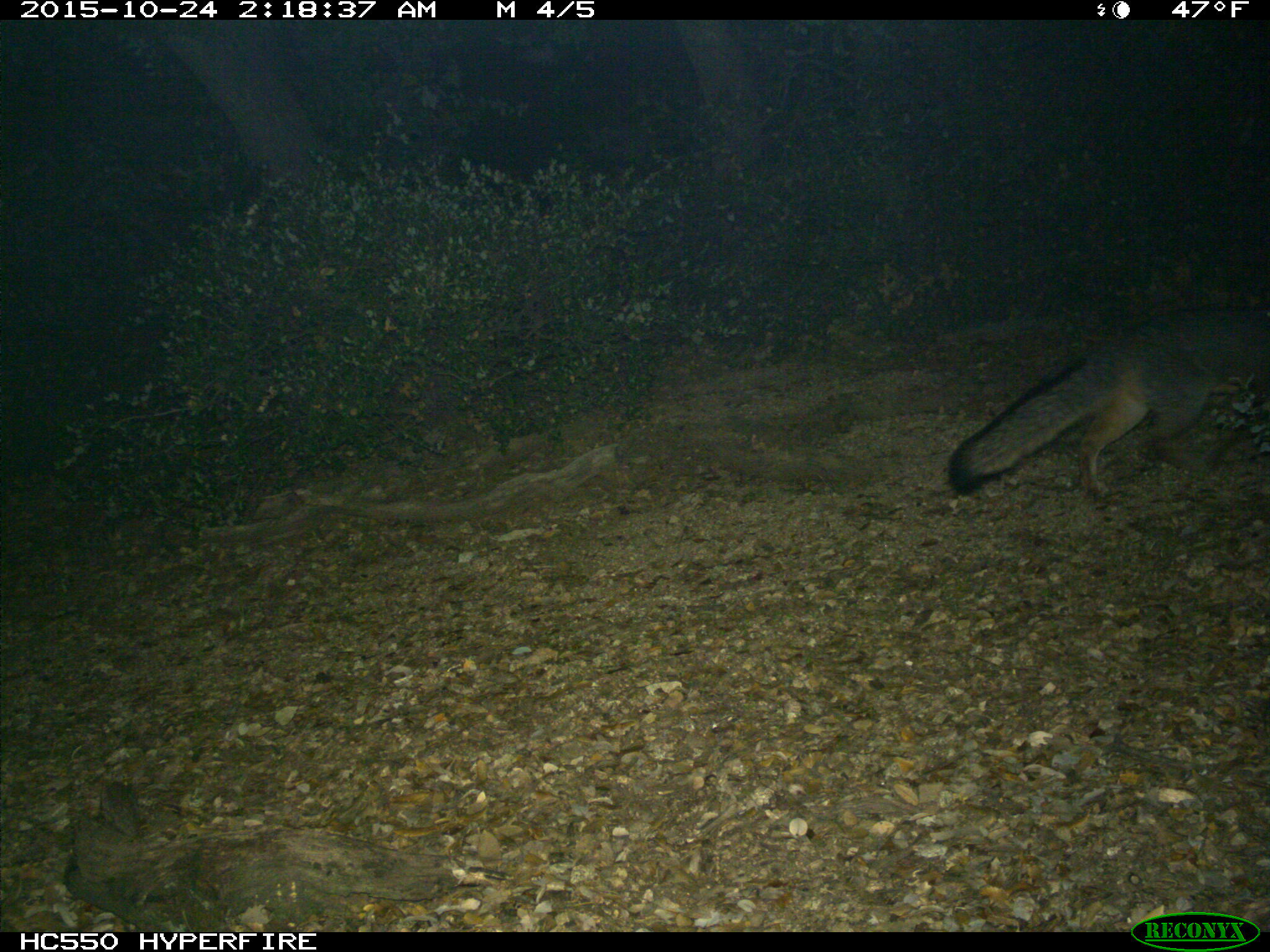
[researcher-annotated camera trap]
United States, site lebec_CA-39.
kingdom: Animalia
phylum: Chordata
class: Mammalia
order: Carnivora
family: Canidae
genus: Urocyon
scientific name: Urocyon cinereoargenteus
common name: gray fox